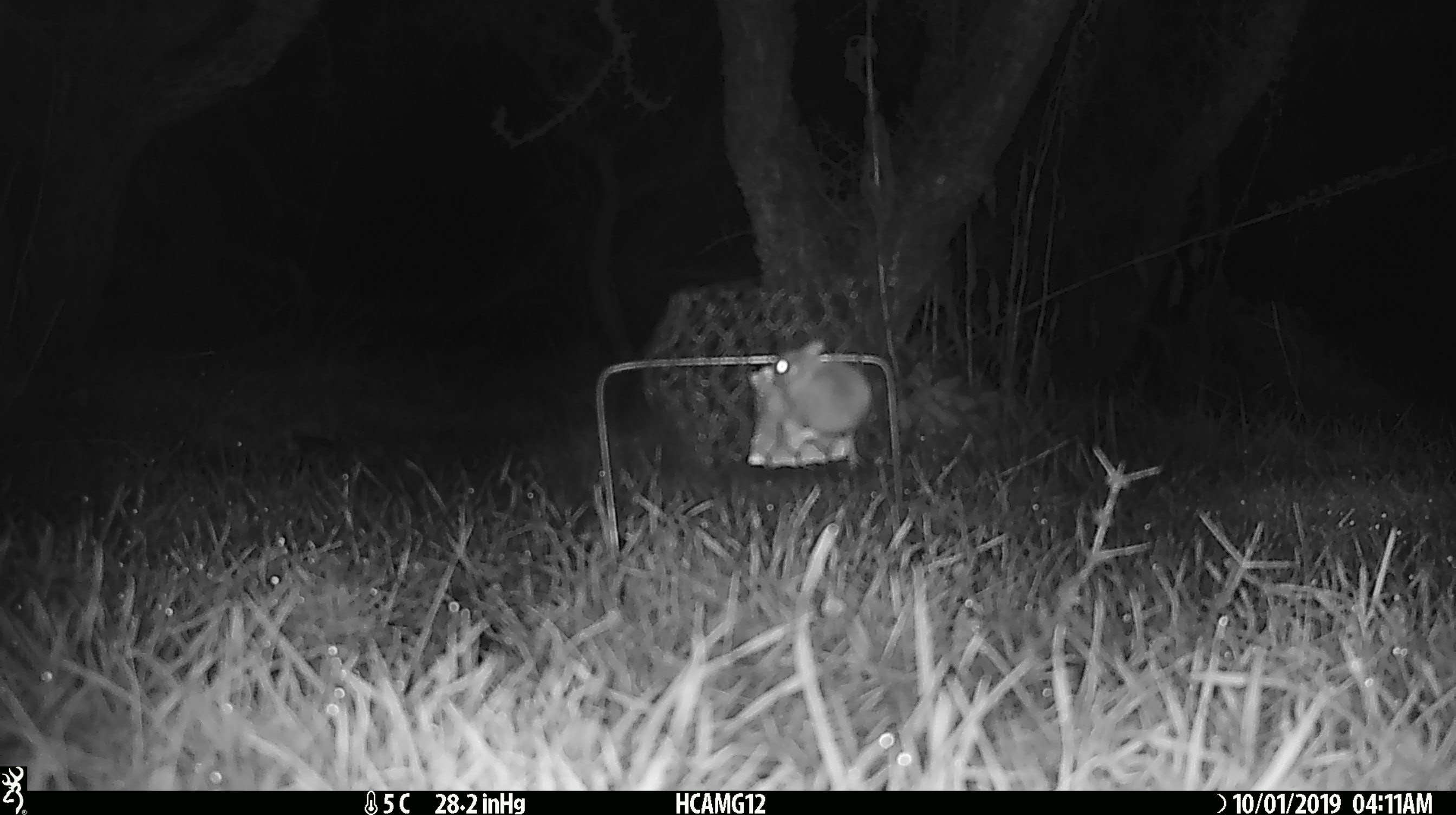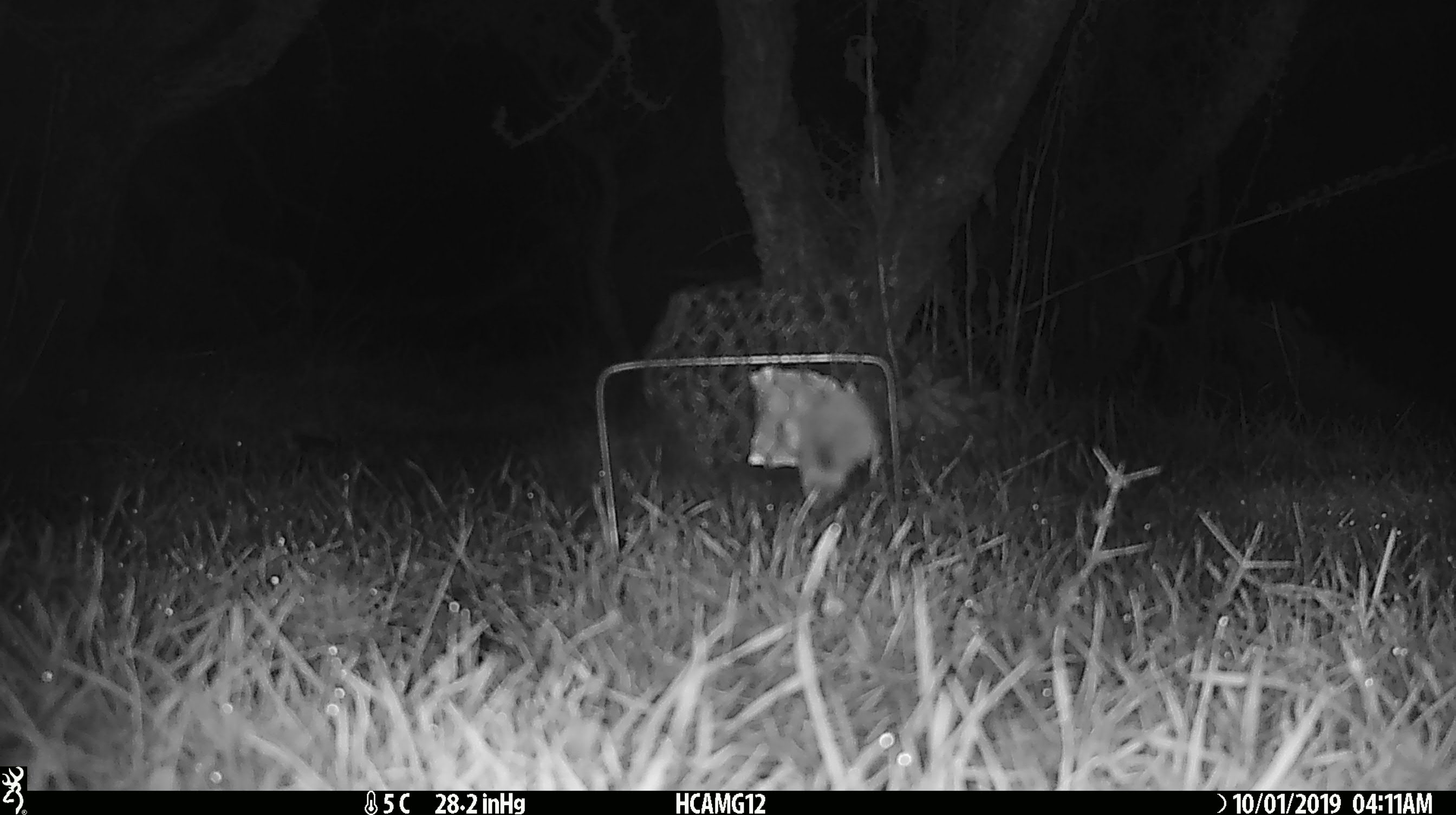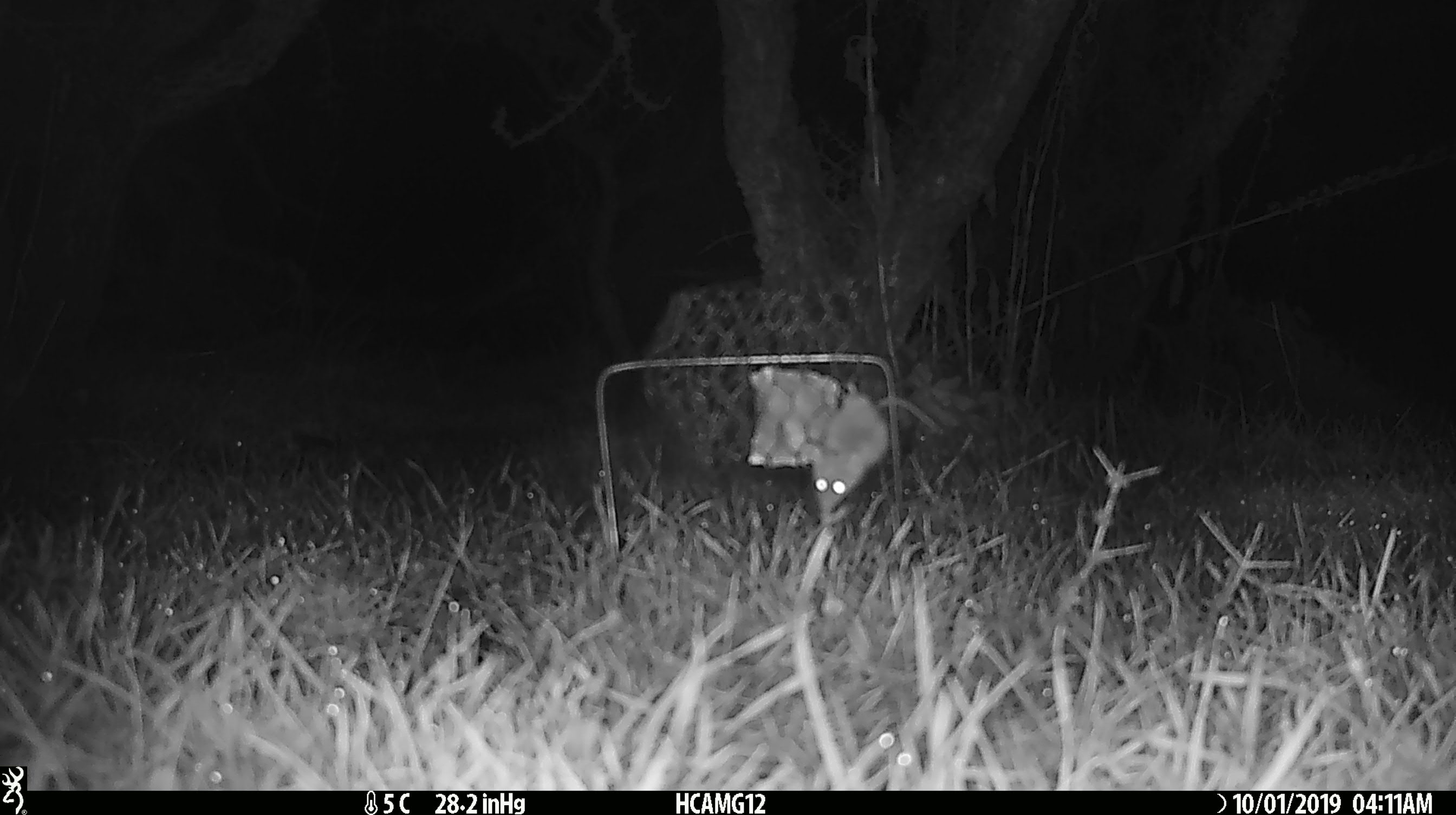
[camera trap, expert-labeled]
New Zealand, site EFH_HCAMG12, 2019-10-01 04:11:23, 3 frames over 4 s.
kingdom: Animalia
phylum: Chordata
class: Mammalia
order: Rodentia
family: Muridae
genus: Mus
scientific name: Mus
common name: mouse